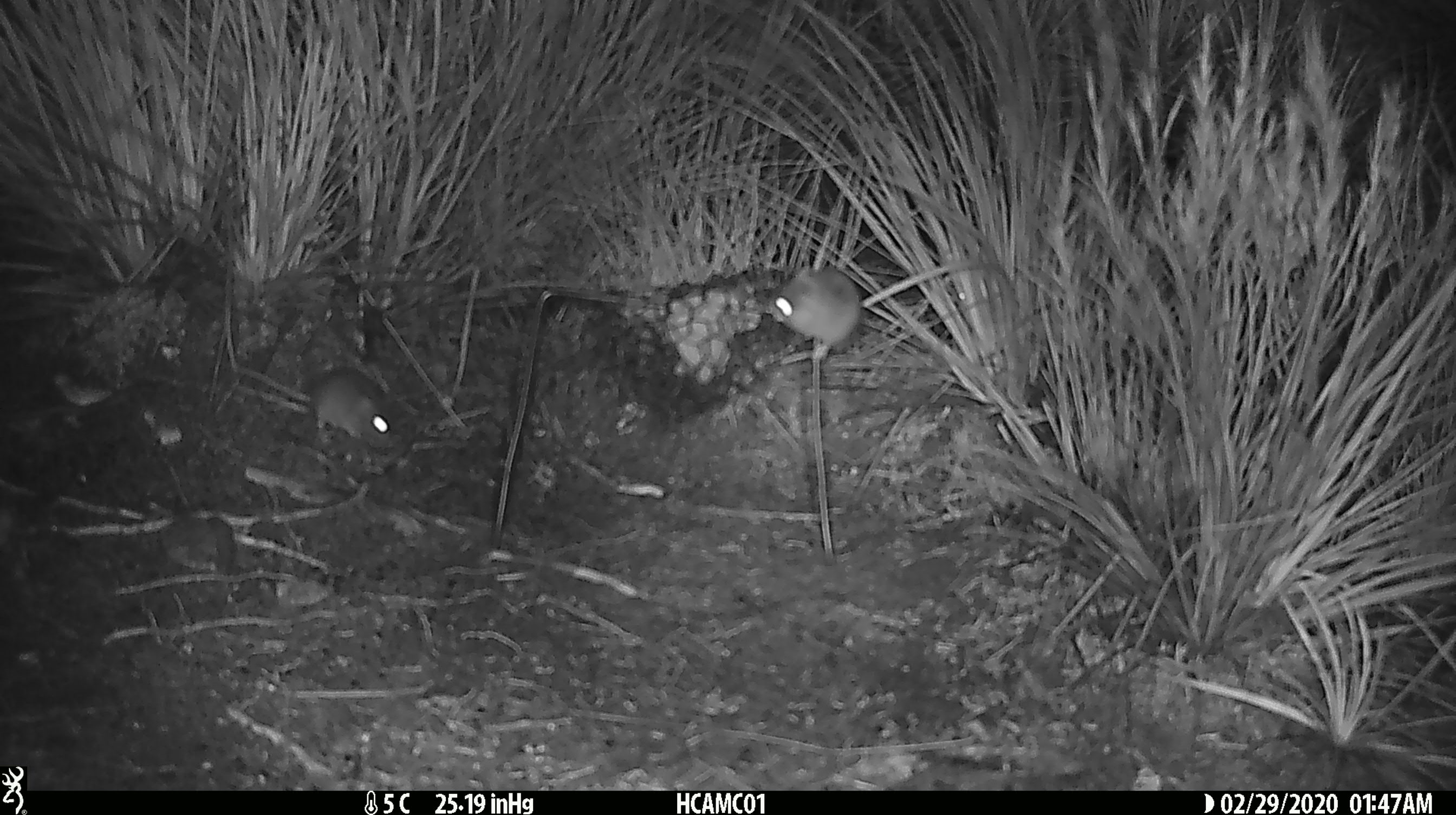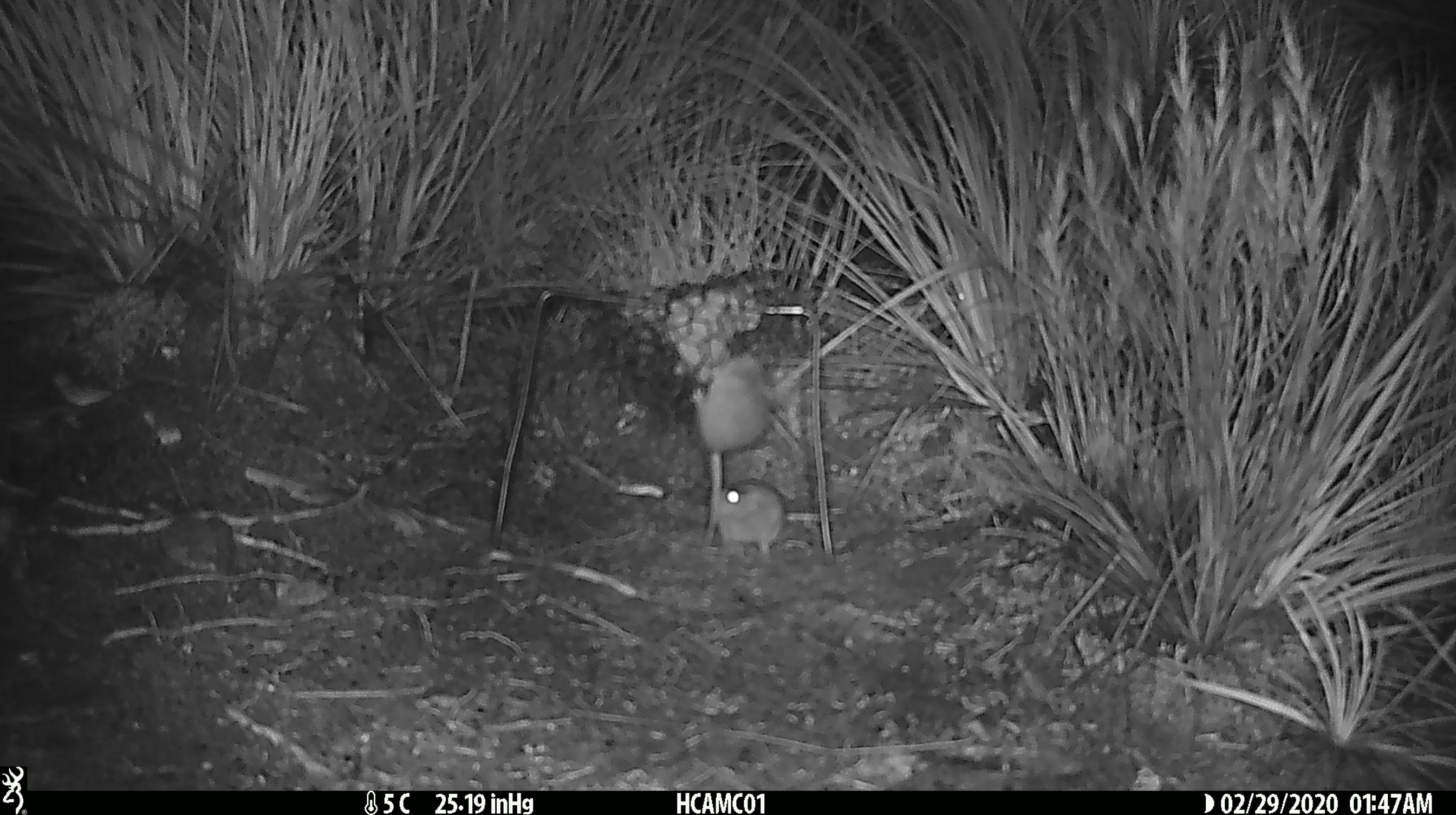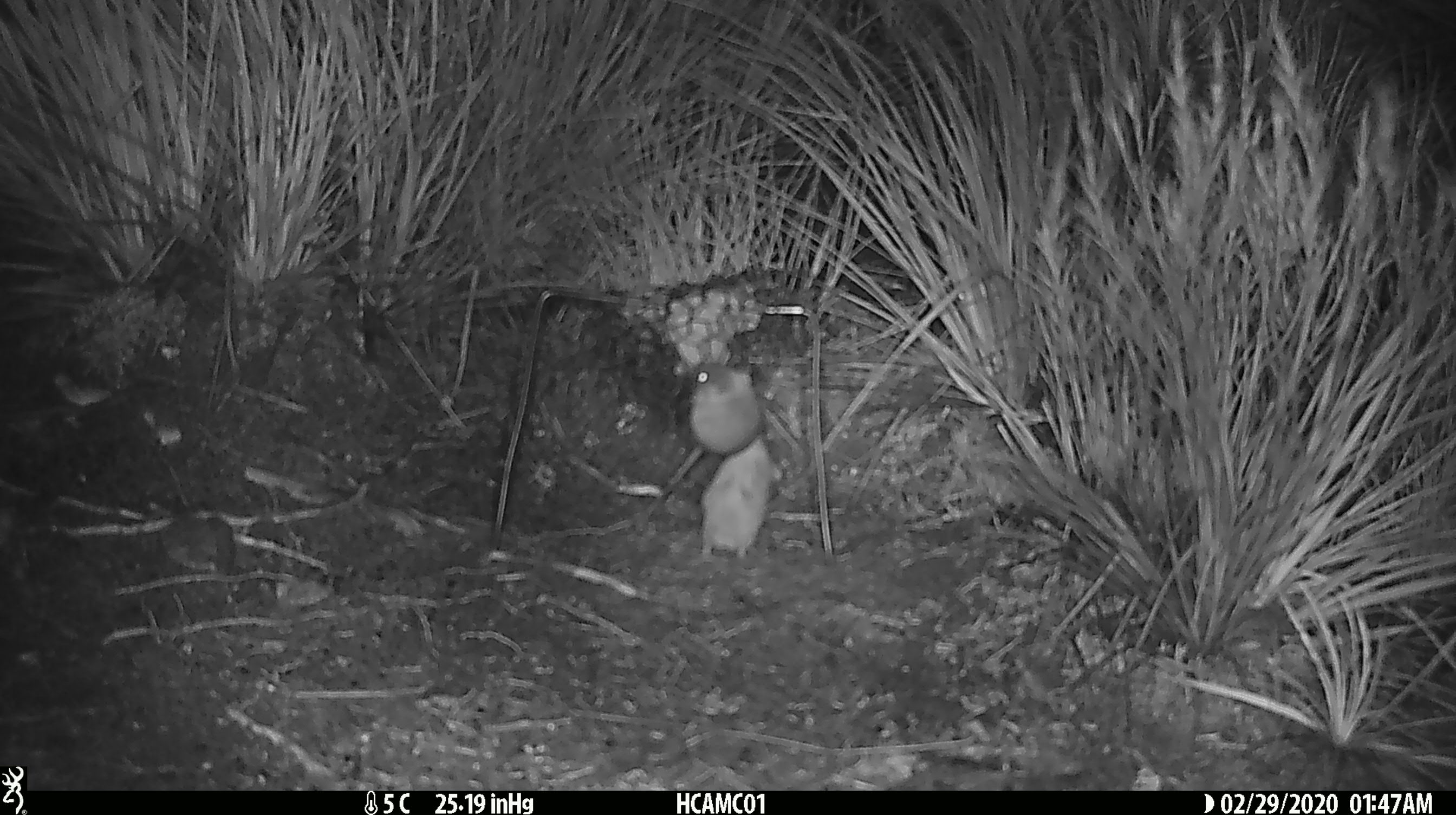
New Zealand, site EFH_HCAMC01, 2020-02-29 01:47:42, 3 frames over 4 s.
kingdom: Animalia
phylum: Chordata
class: Mammalia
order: Rodentia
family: Muridae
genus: Mus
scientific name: Mus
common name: mouse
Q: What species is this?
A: Mouse (Mus).